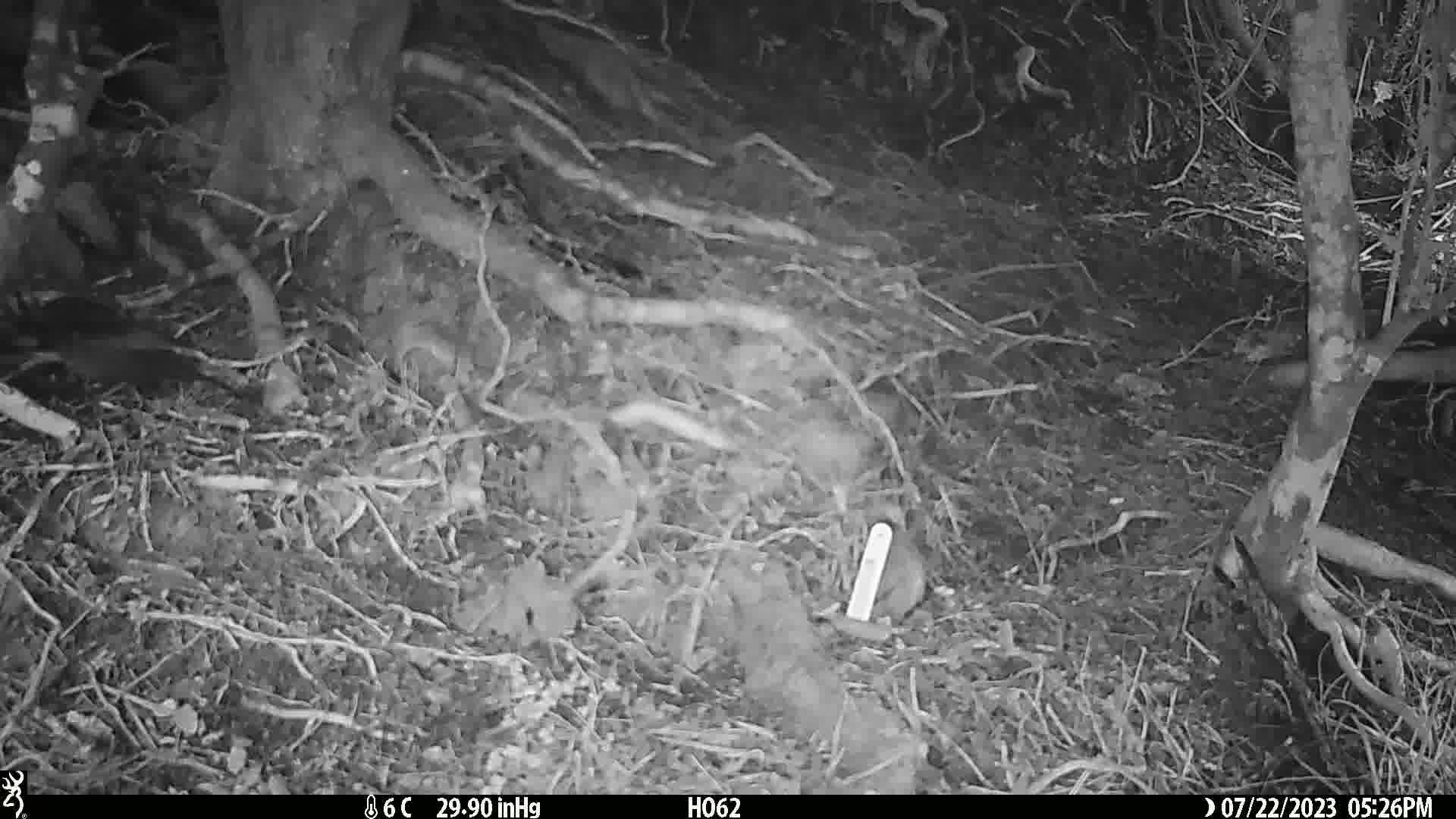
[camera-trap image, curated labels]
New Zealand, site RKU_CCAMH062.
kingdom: Animalia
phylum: Chordata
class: Aves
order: Passeriformes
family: Turdidae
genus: Turdus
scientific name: Turdus merula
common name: eurasian blackbird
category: blackbird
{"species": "blackbird (eurasian blackbird) (Turdus merula)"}